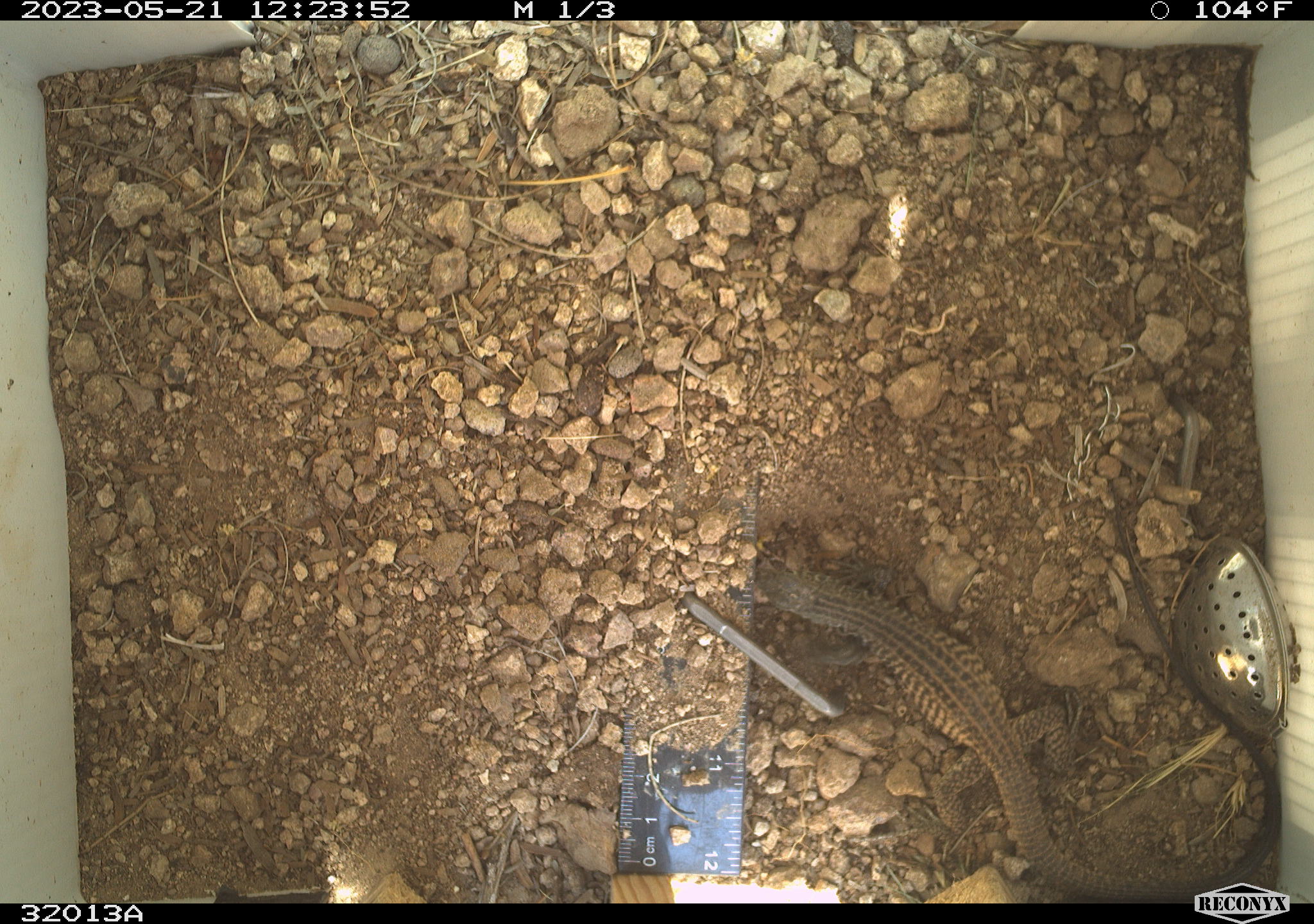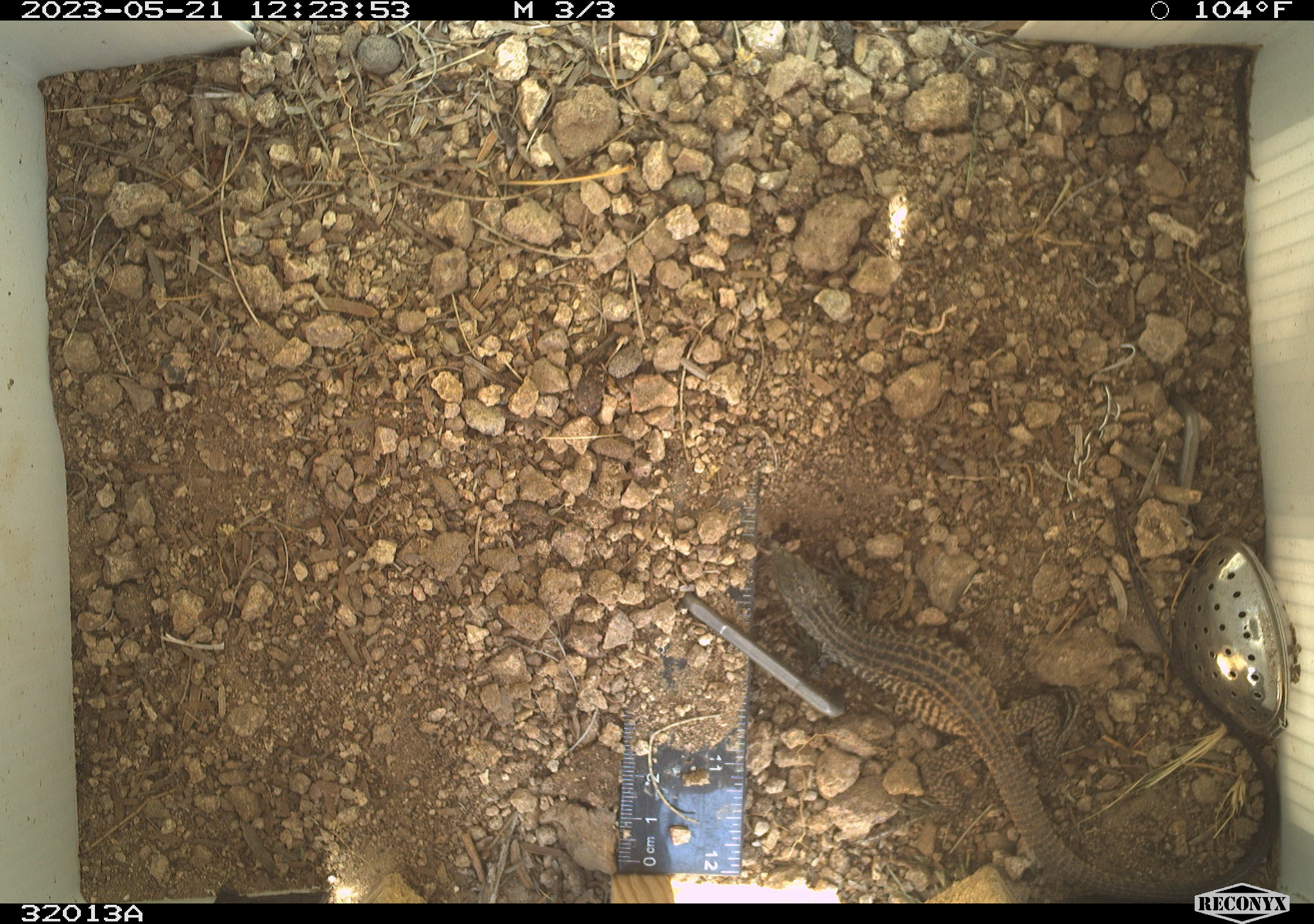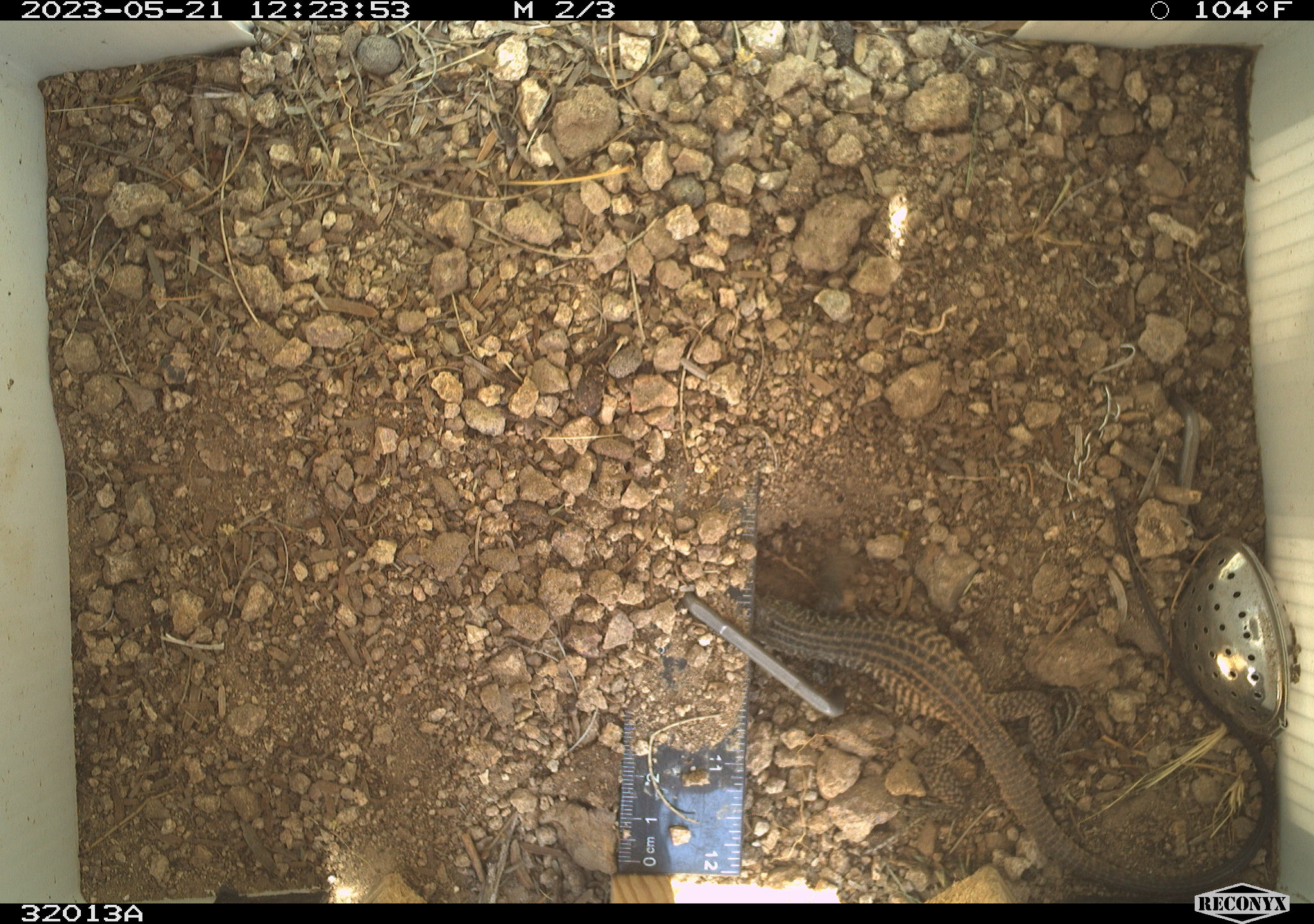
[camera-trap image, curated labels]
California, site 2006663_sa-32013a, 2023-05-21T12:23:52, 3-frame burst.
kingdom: Animalia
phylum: Chordata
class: Reptilia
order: Squamata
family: Teiidae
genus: Aspidoscelis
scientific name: Aspidoscelis tigris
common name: western whiptail